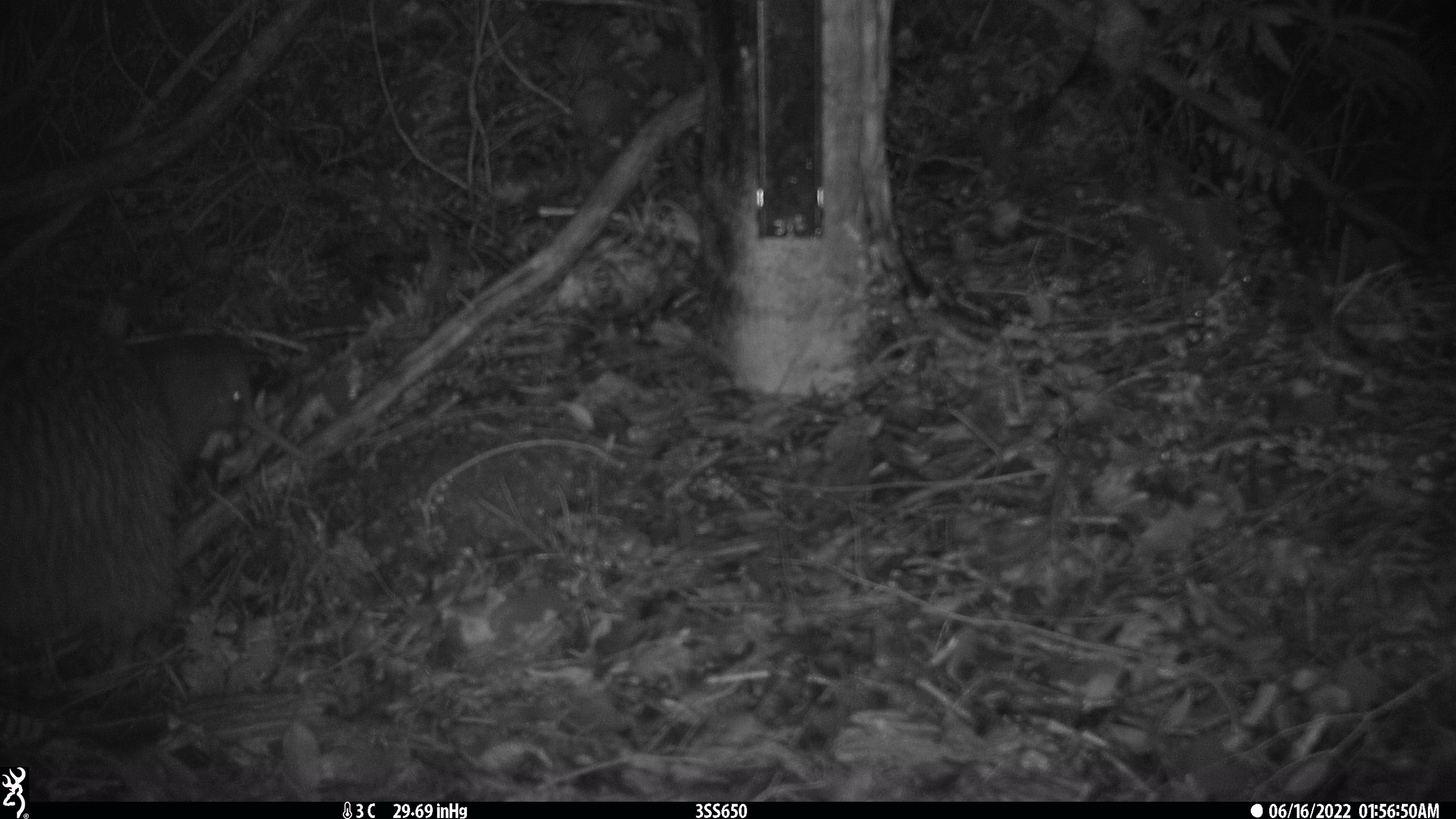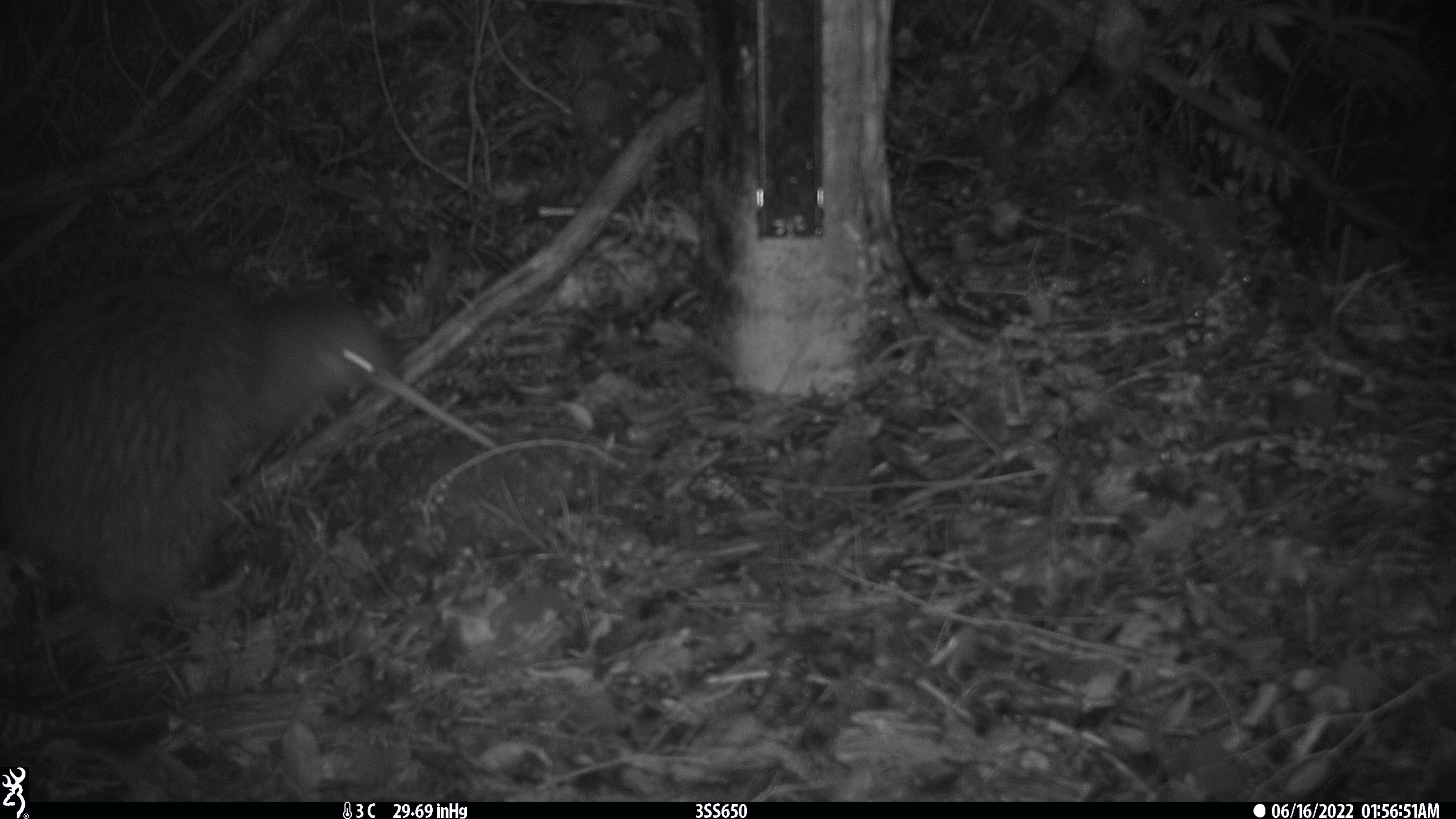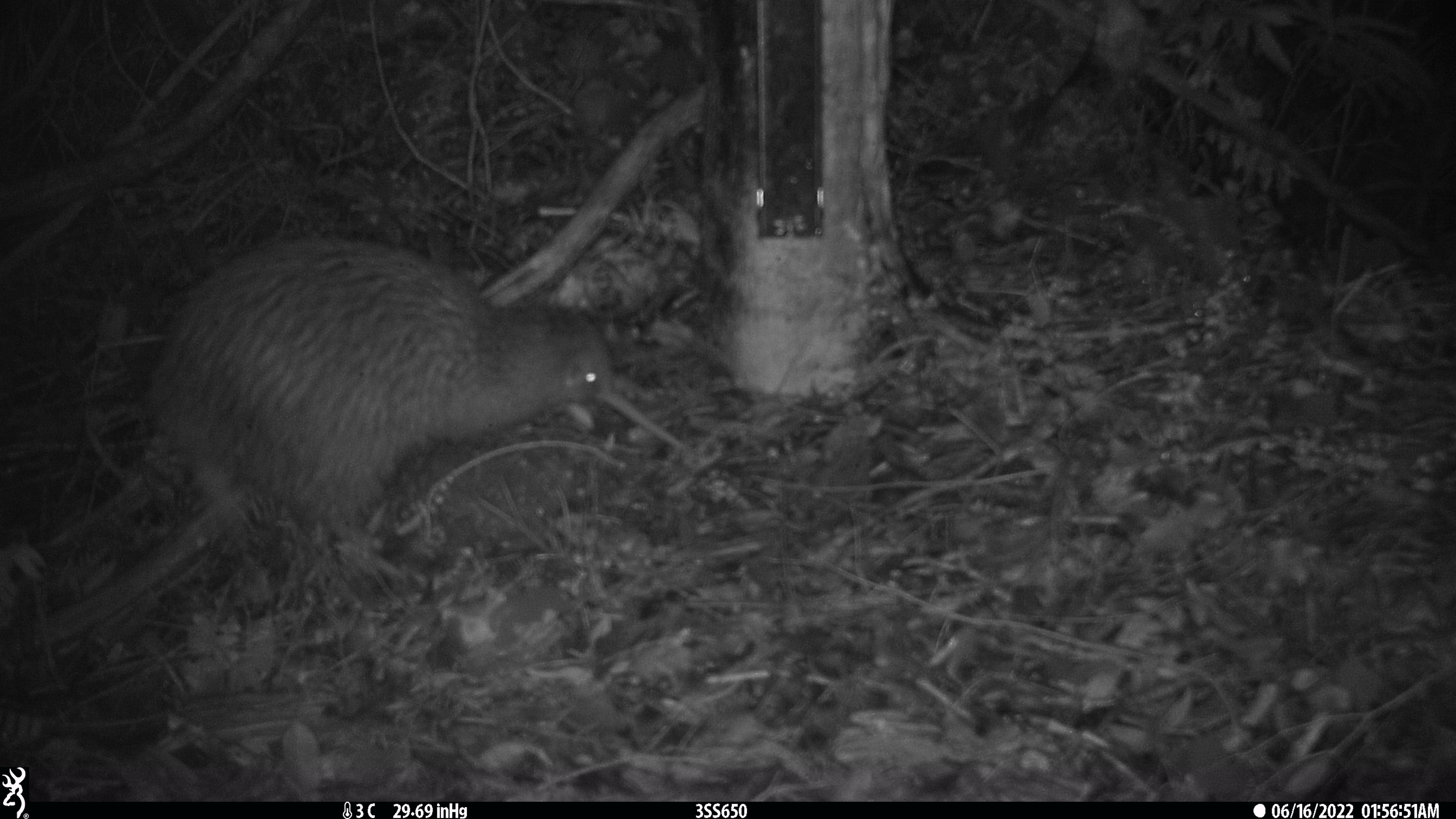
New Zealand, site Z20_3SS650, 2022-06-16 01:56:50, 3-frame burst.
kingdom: Animalia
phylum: Chordata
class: Aves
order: Apterygiformes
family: Apterygidae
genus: Apteryx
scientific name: Apteryx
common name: kiwi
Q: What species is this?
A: Kiwi (Apteryx).